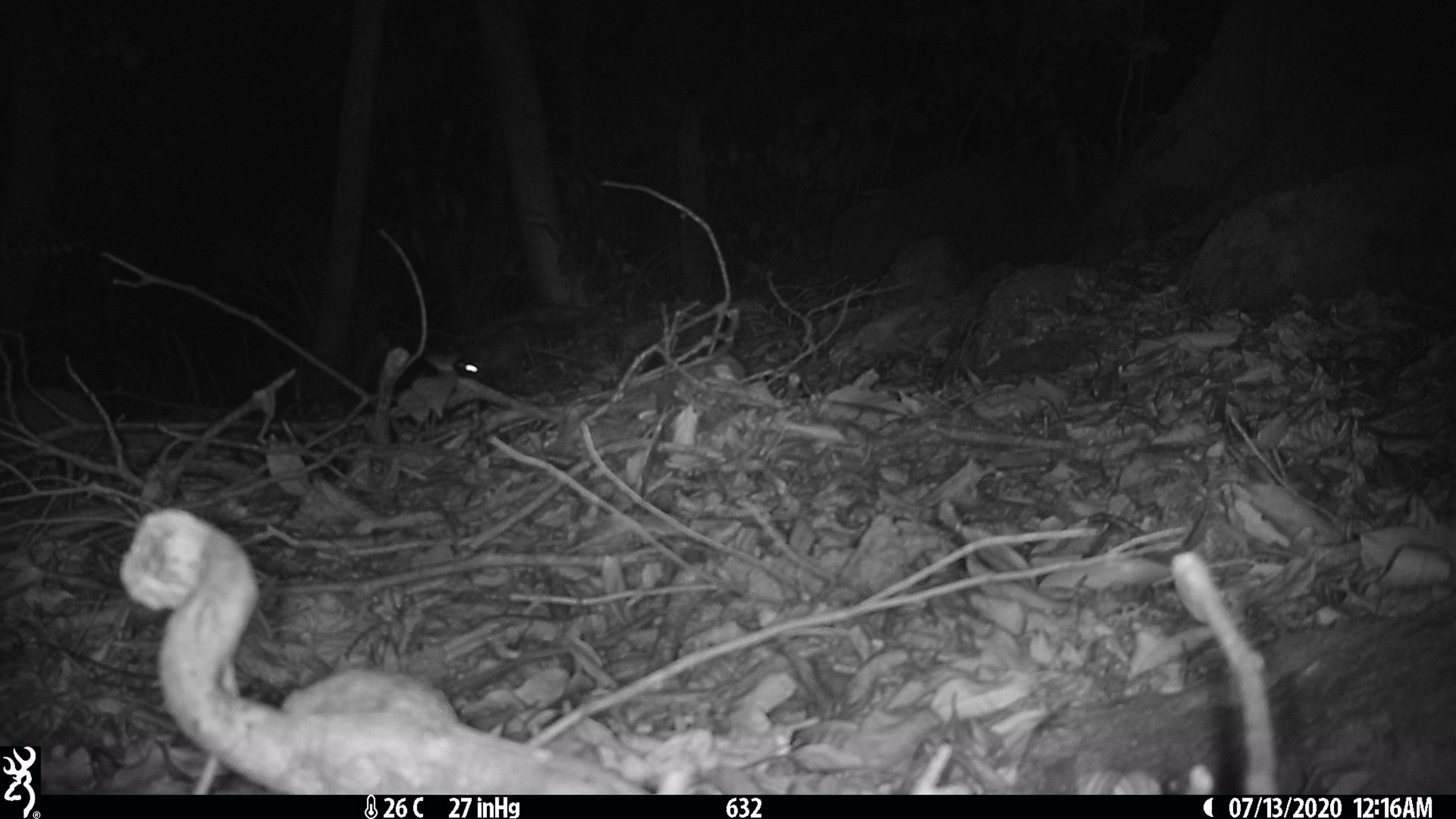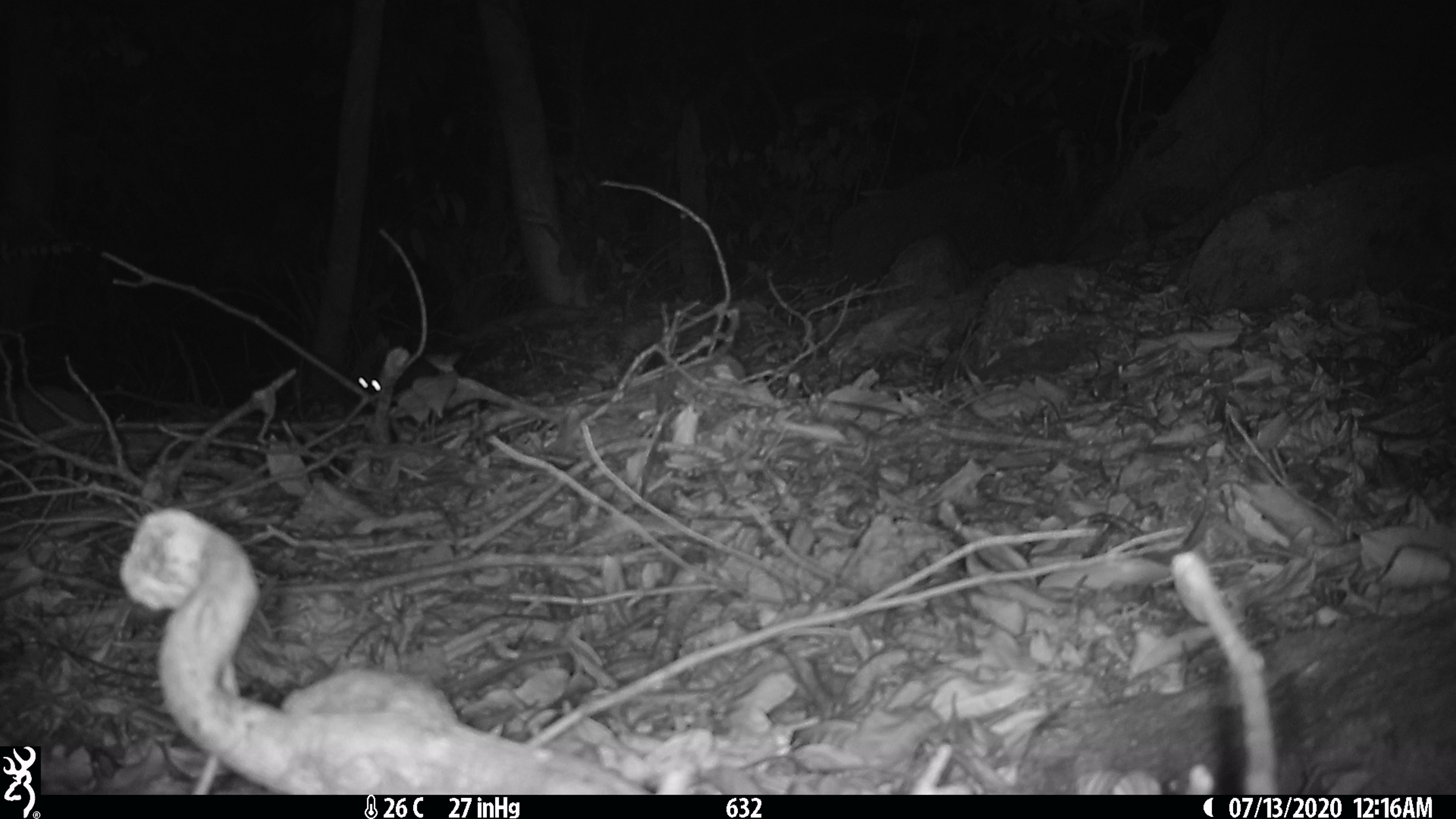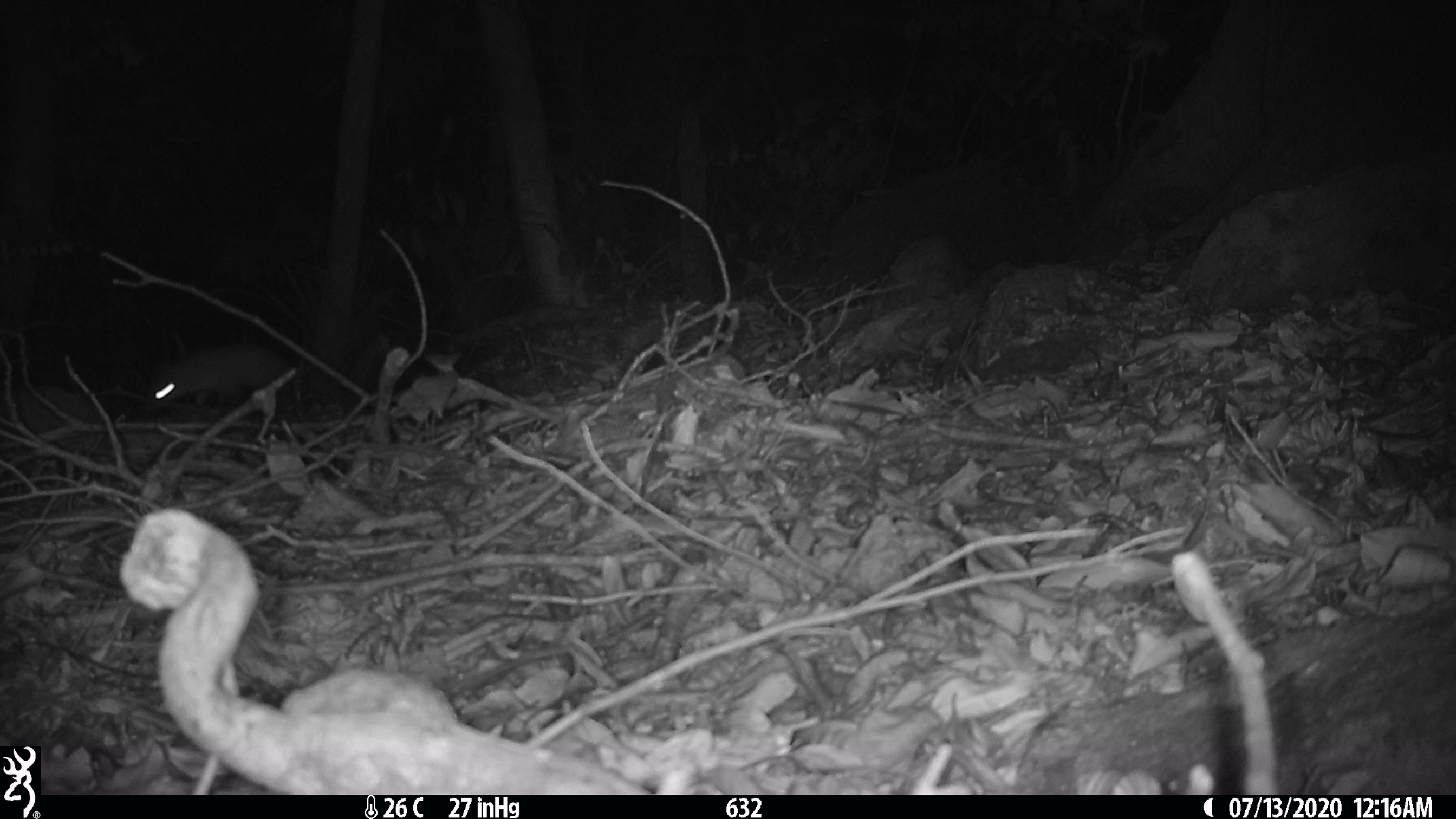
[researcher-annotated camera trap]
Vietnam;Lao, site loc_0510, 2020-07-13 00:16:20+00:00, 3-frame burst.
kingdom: Animalia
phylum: Chordata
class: Mammalia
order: Carnivora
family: Mustelidae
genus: Melogale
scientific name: Melogale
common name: ferret badger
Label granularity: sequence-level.